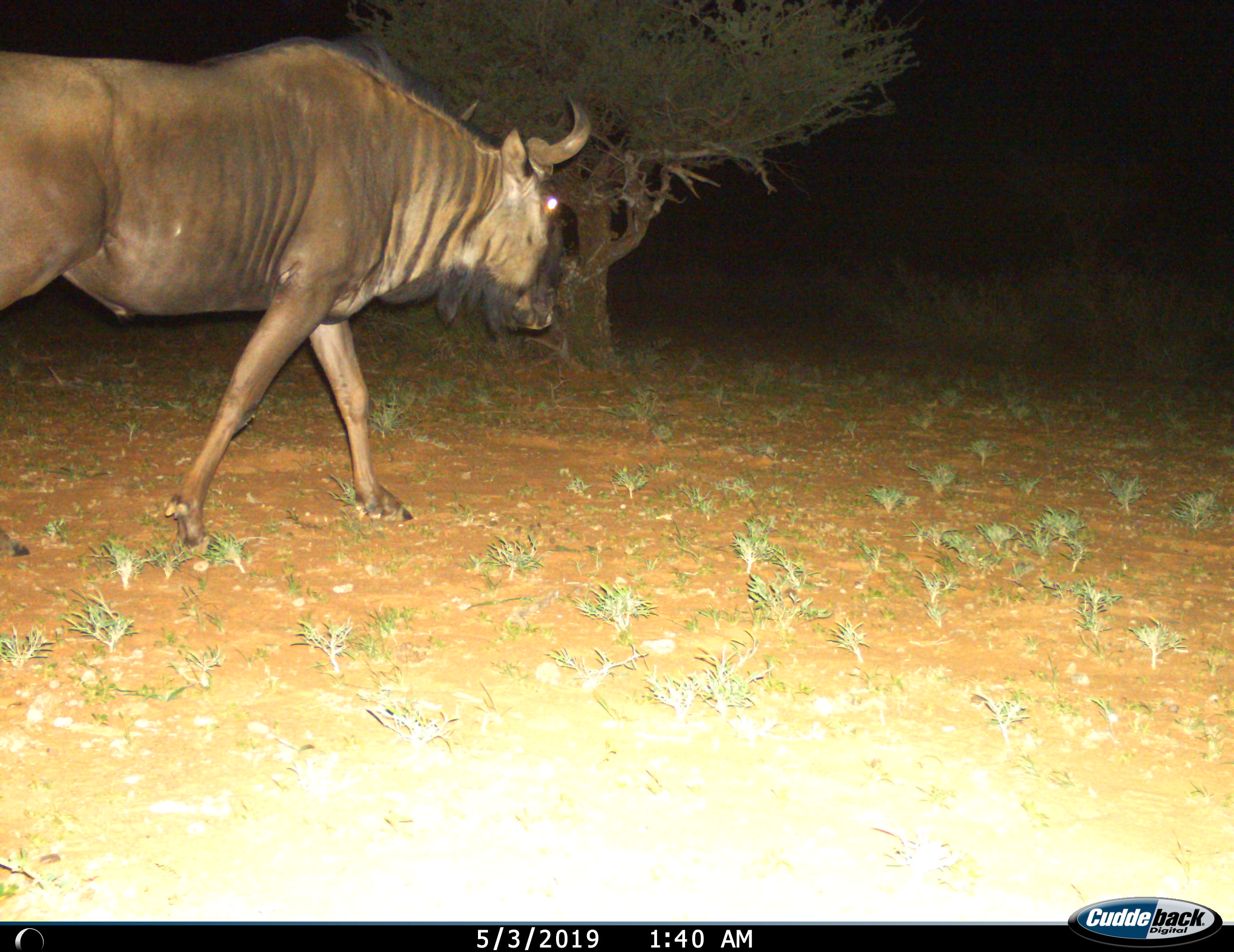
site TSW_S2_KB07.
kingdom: Animalia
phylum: Chordata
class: Mammalia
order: Artiodactyla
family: Bovidae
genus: Connochaetes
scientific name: Connochaetes taurinus taurinus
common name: blue wildebeest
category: wildebeestblue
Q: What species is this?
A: Wildebeestblue (blue wildebeest) (Connochaetes taurinus taurinus).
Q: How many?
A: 1.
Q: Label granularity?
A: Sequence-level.